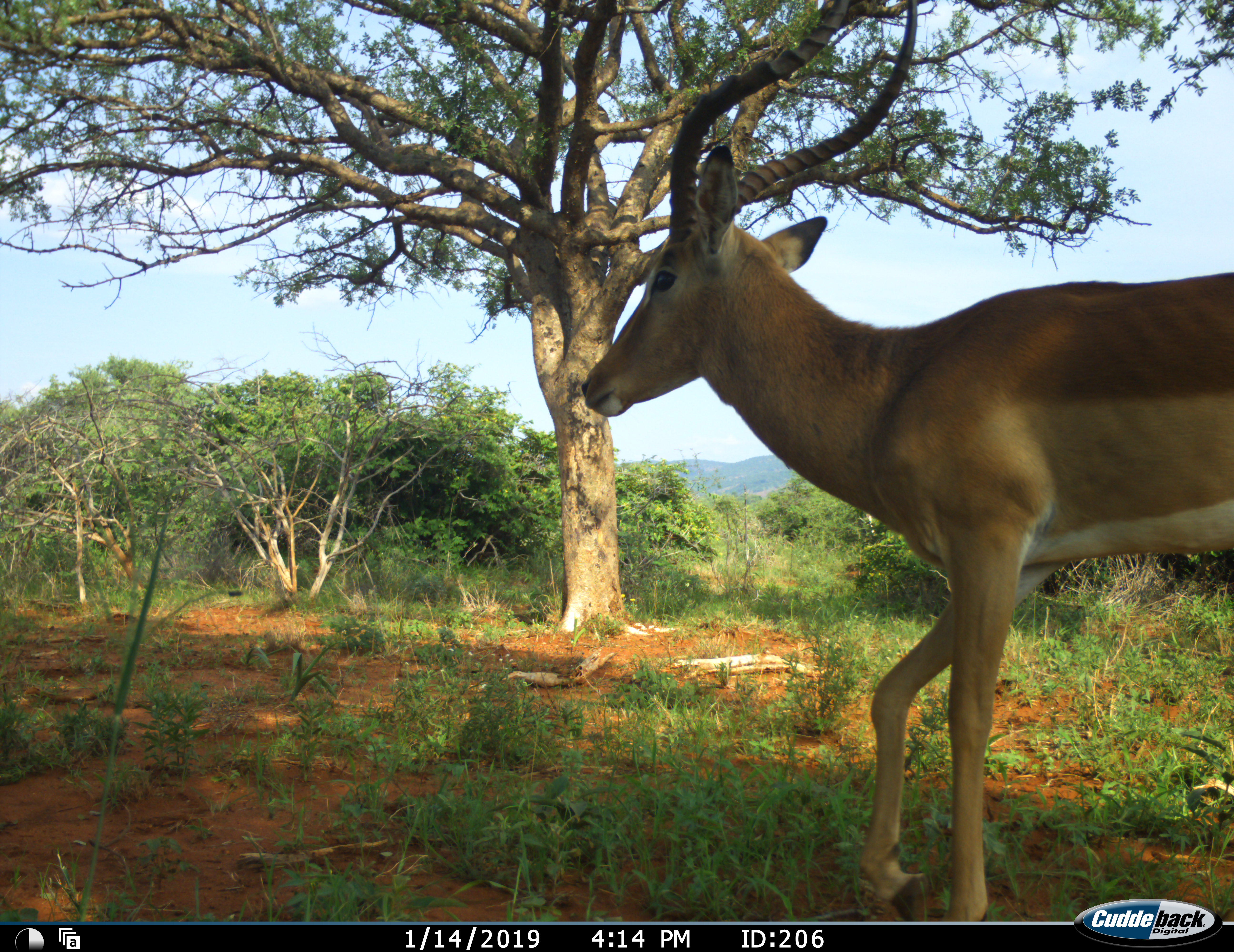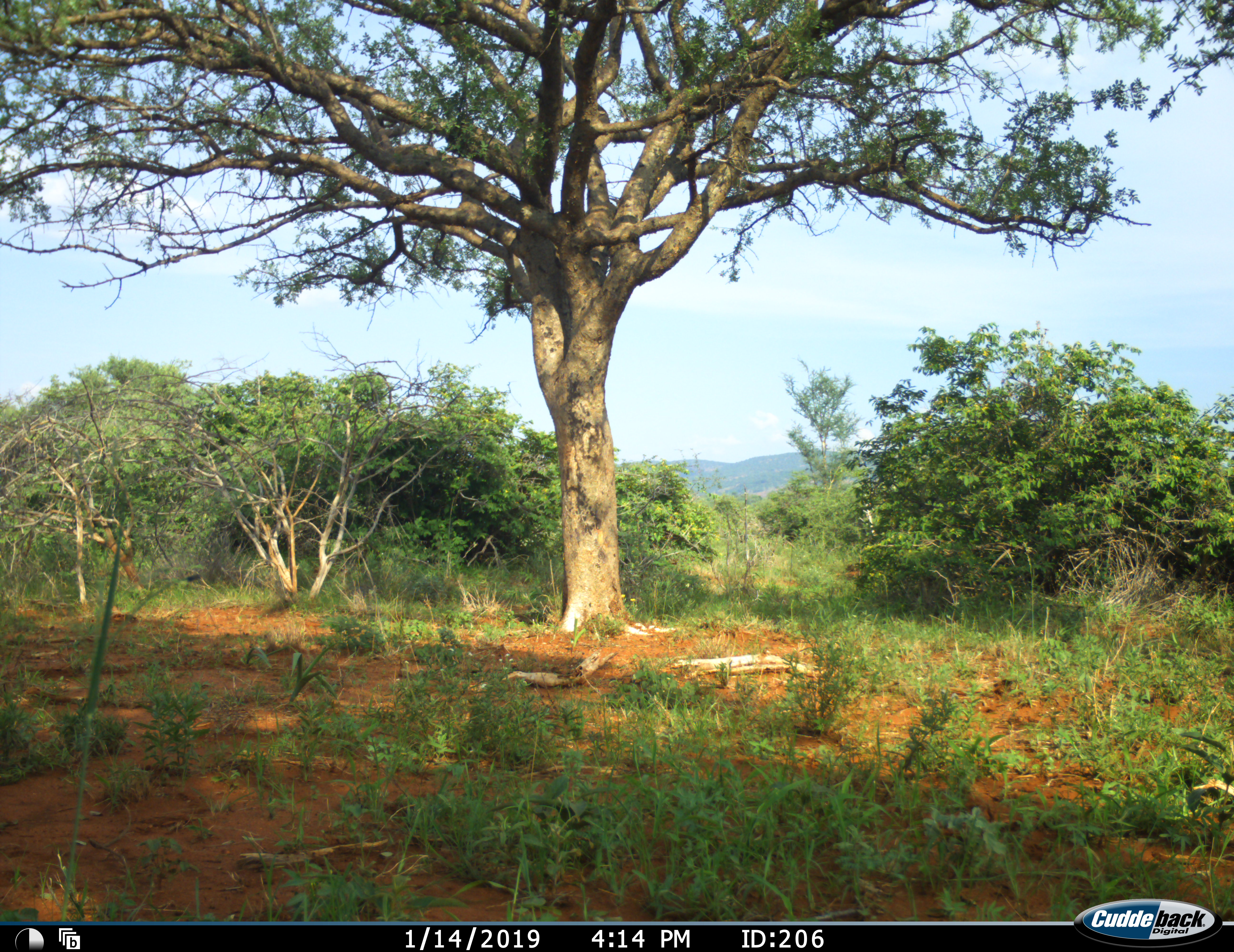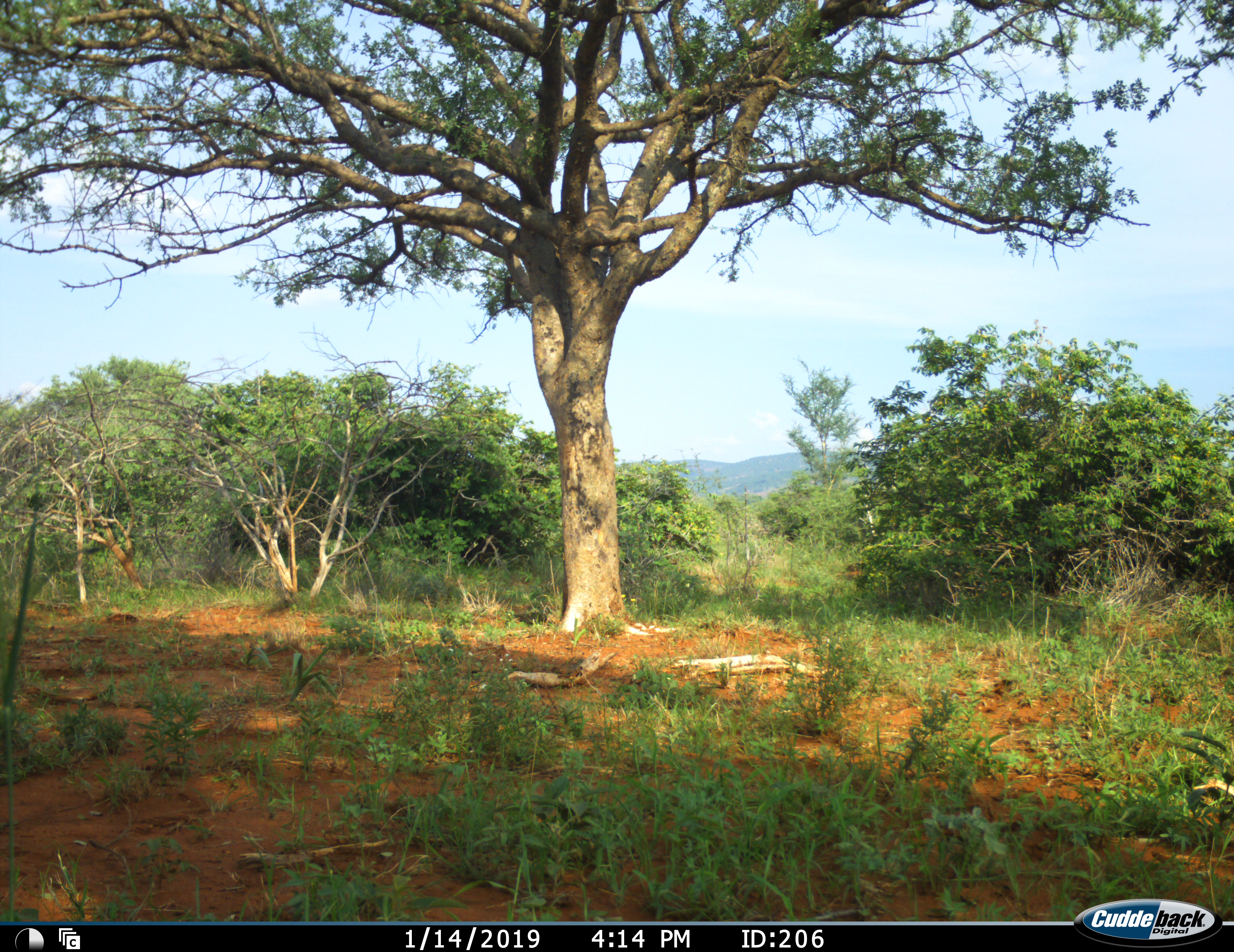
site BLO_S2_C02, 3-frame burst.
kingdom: Animalia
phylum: Chordata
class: Mammalia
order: Artiodactyla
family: Bovidae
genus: Aepyceros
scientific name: Aepyceros melampus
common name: impala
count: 1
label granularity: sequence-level